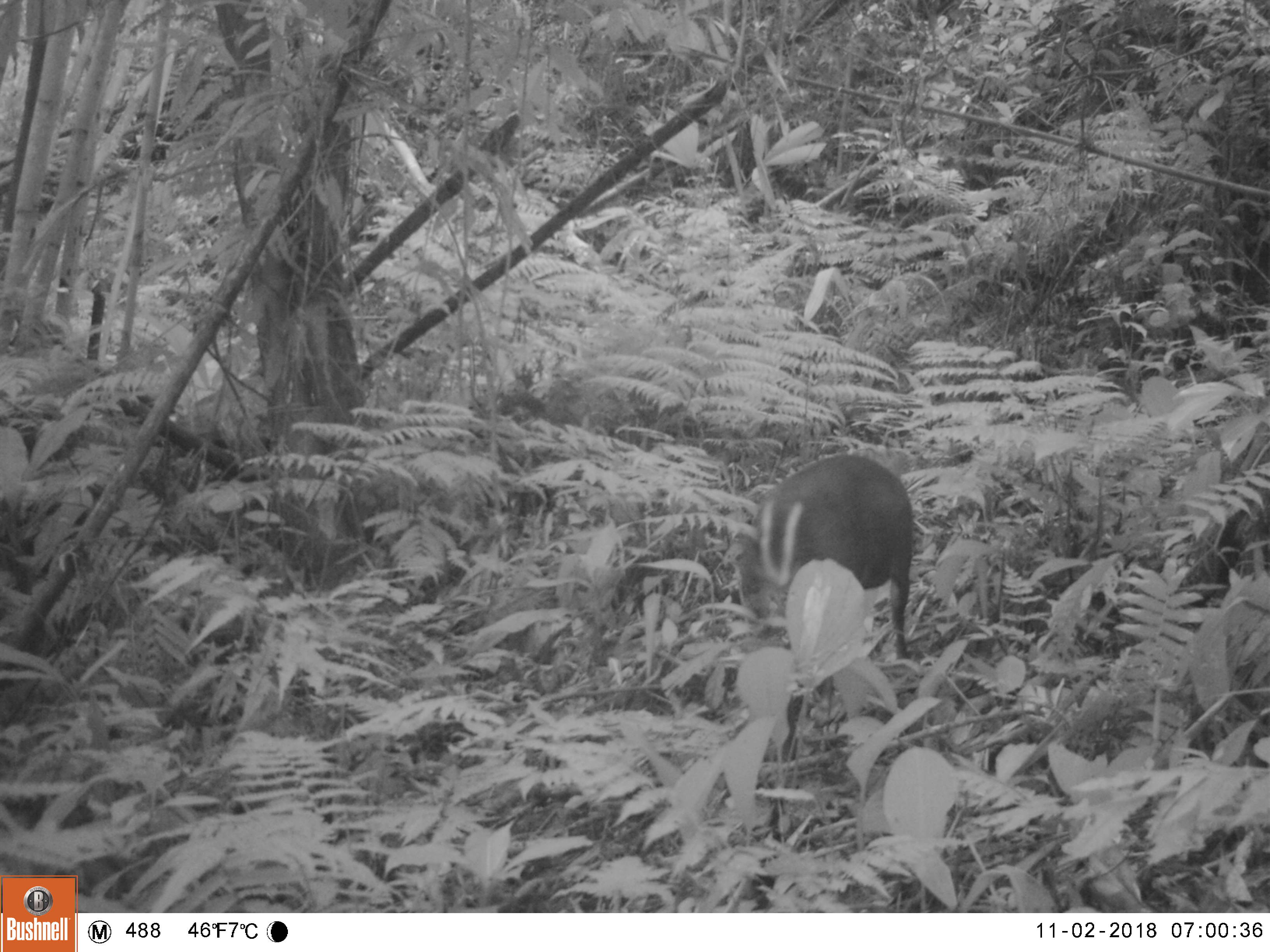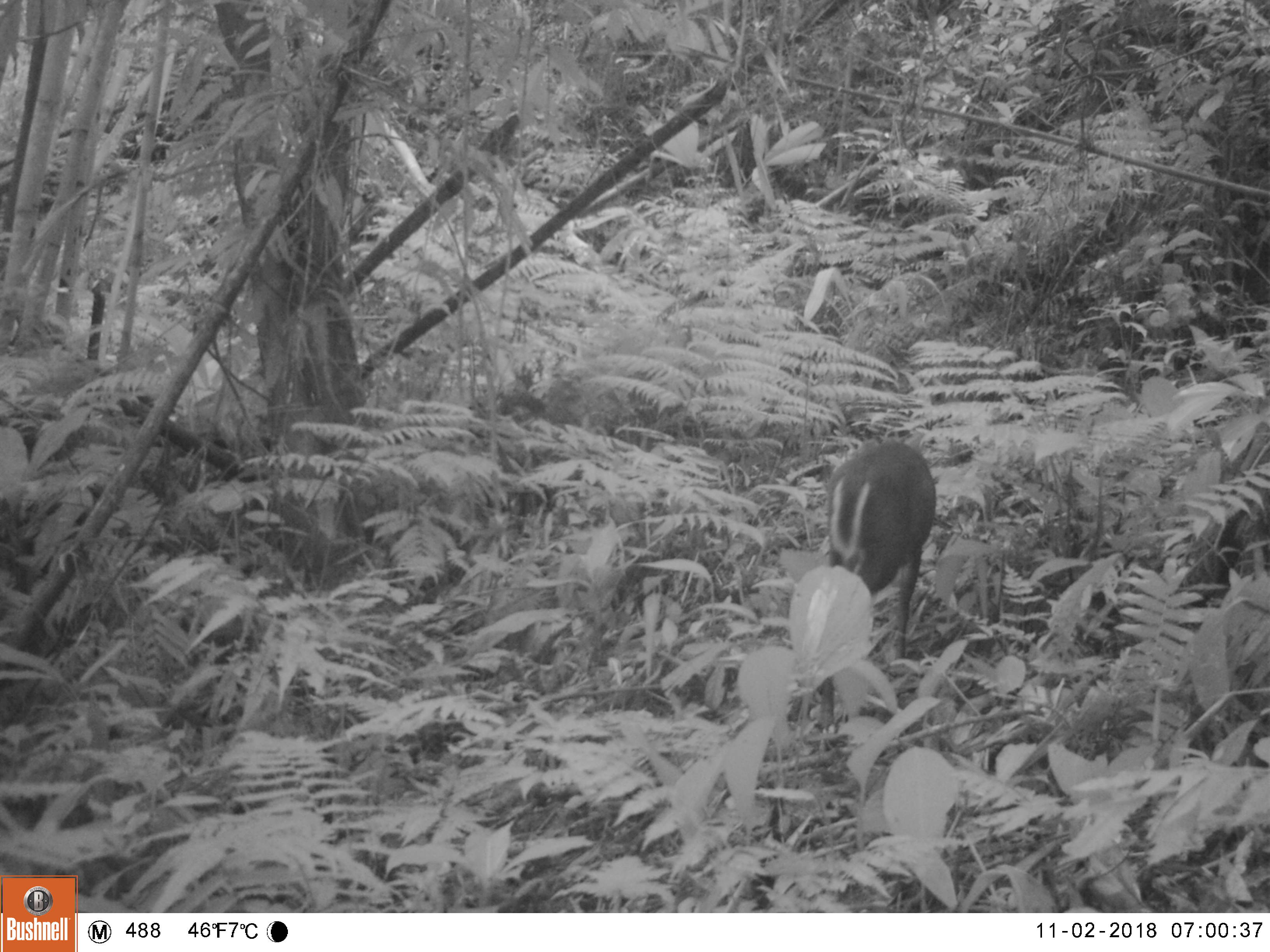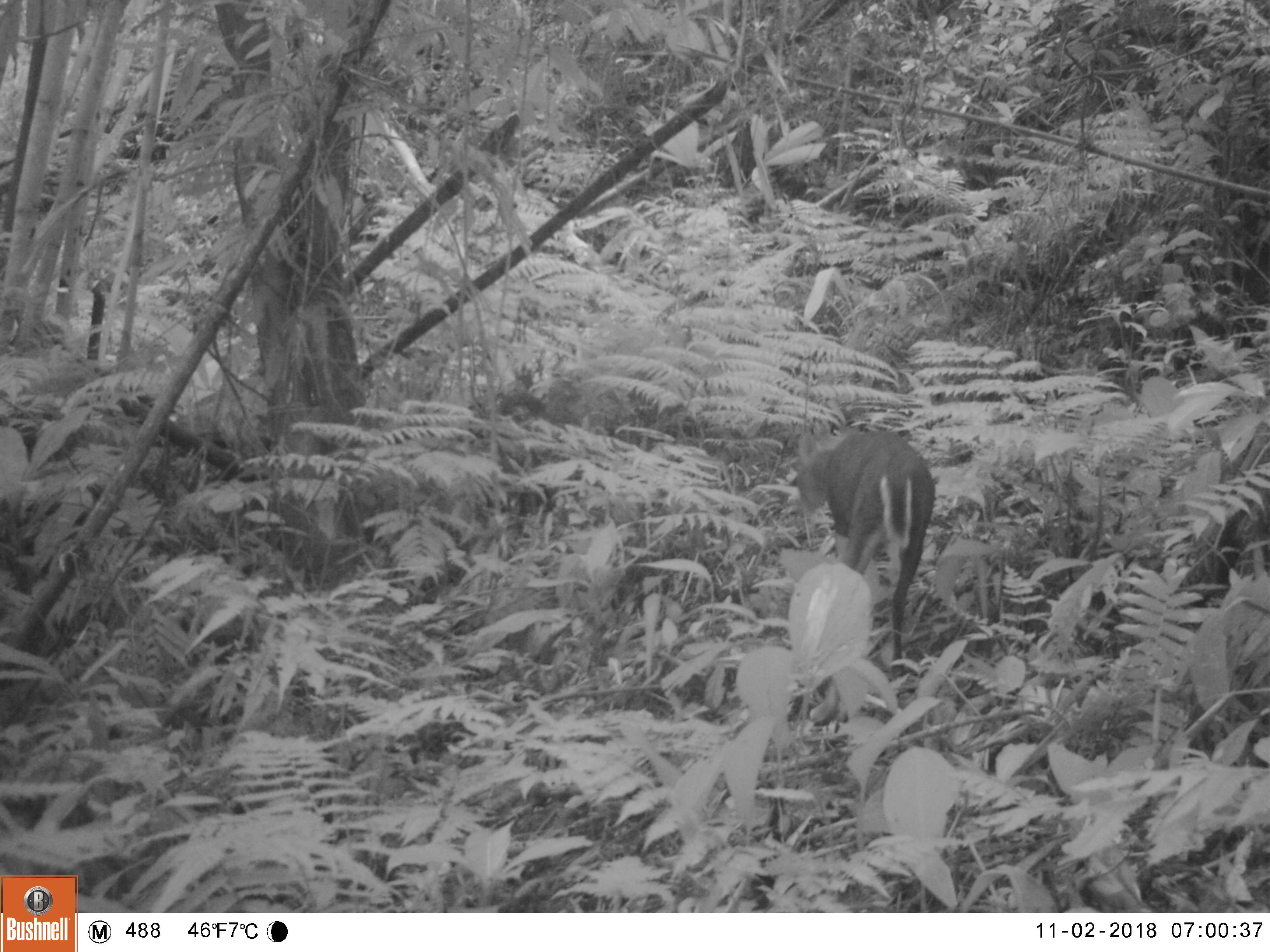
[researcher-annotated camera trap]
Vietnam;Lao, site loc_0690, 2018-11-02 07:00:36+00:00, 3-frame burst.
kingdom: Animalia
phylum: Chordata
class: Mammalia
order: Artiodactyla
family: Cervidae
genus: Muntiacus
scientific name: Muntiacus rooseveltorum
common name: roosevelt's muntjac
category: roosevelts muntjac group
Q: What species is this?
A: Roosevelts muntjac group (roosevelt's muntjac) (Muntiacus rooseveltorum).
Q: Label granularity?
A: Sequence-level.